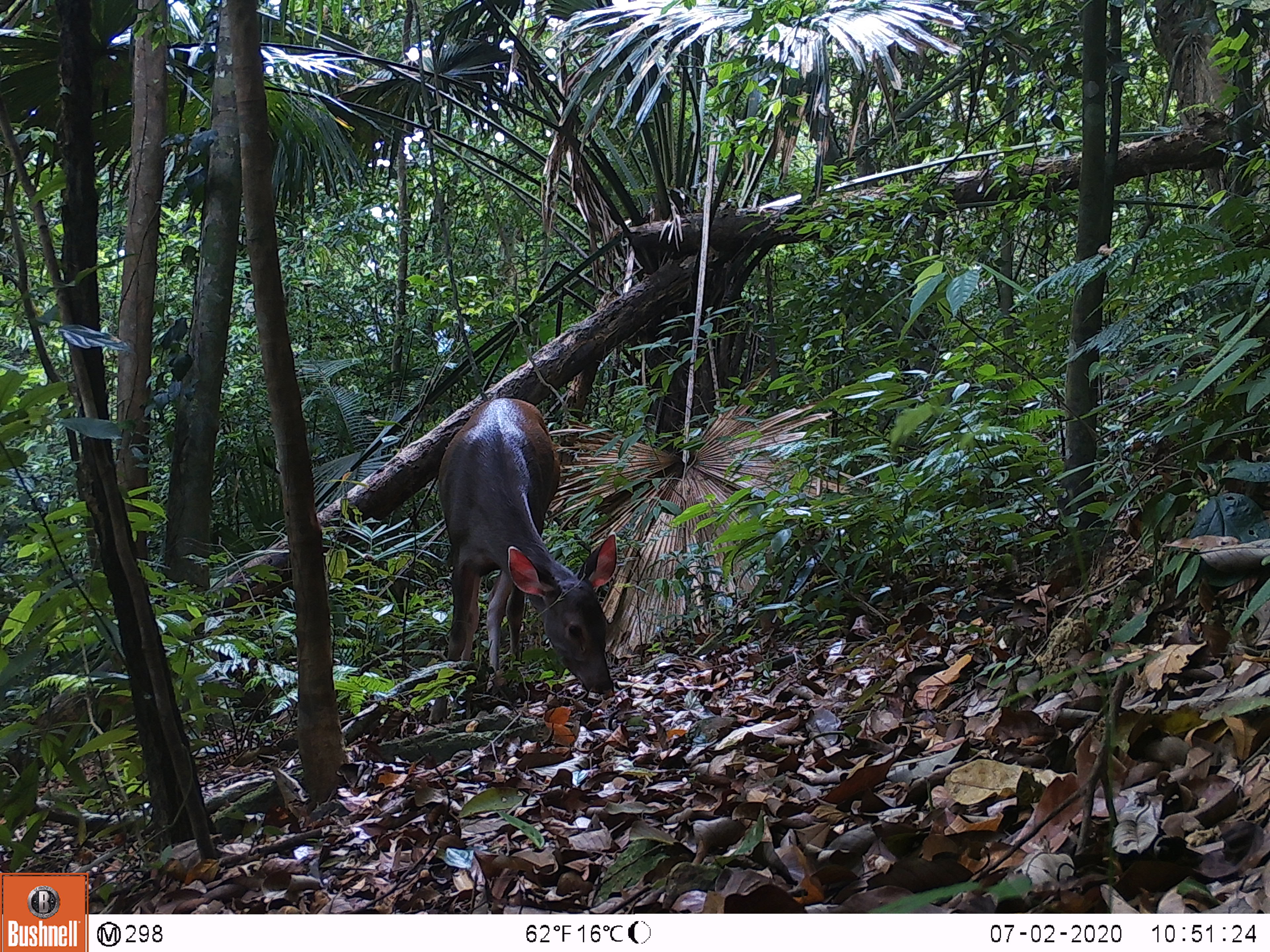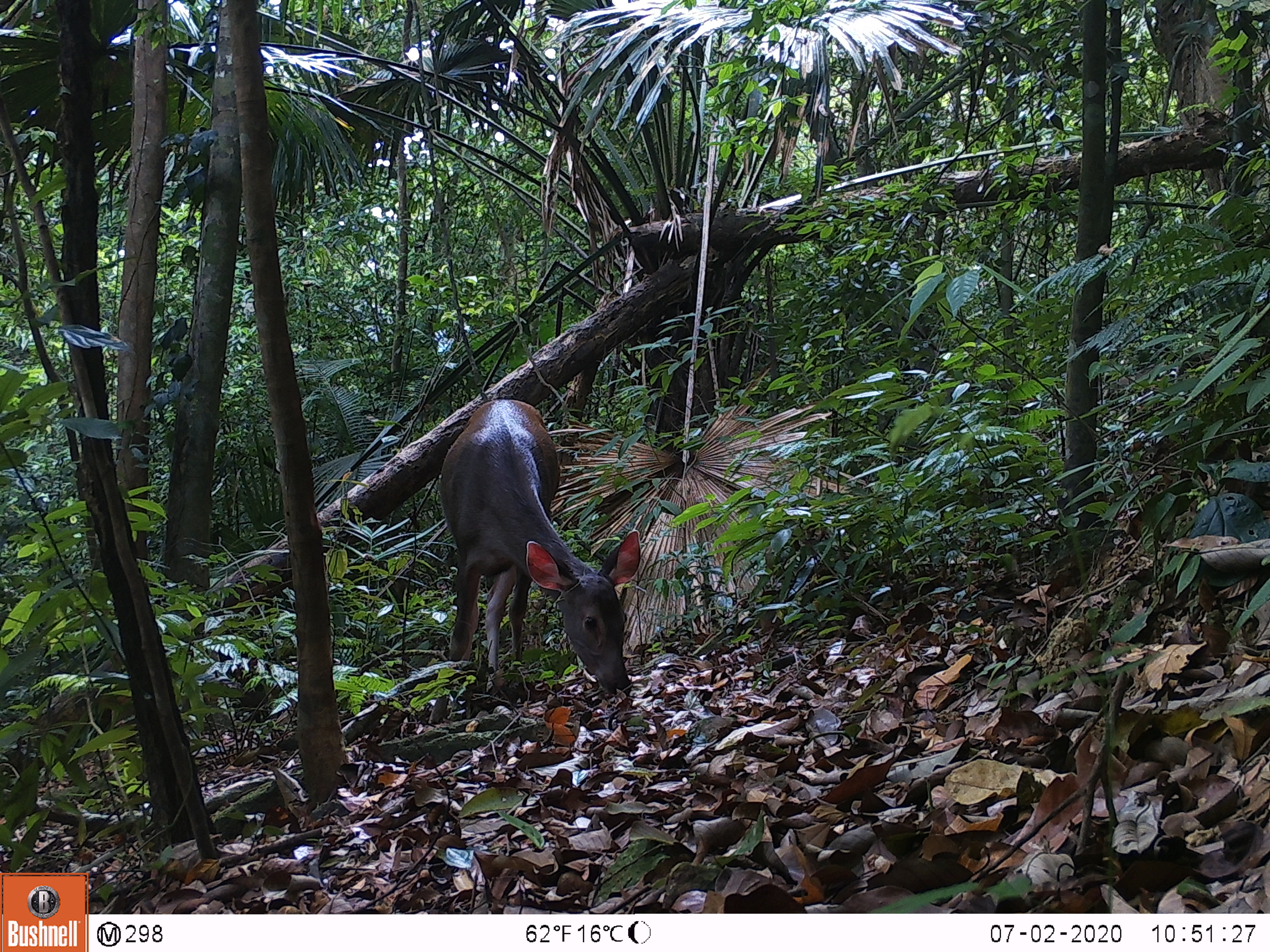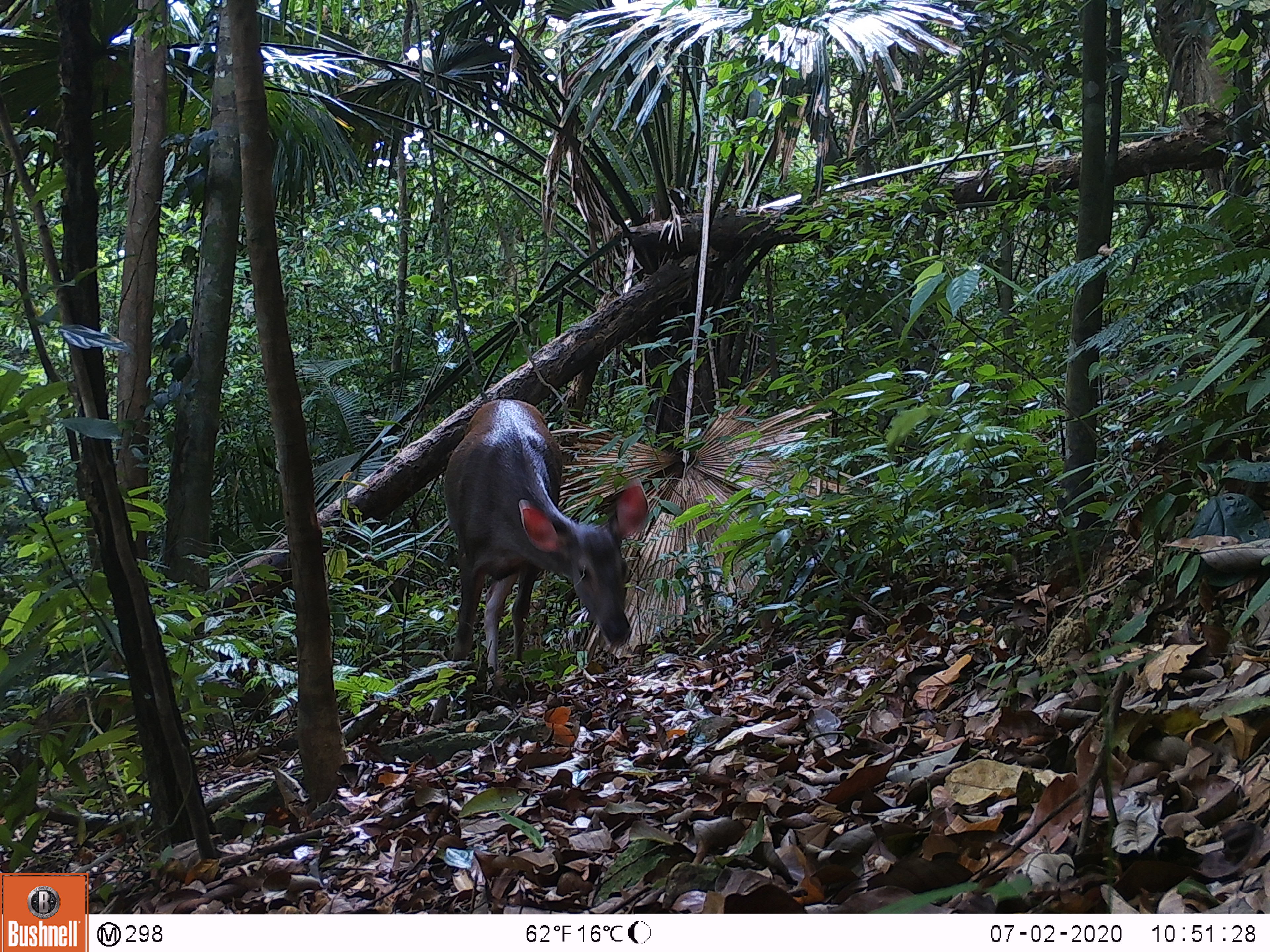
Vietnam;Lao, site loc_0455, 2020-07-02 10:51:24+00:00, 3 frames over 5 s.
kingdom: Animalia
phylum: Chordata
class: Mammalia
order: Artiodactyla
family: Cervidae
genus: Rusa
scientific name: Rusa unicolor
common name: sambar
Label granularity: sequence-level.